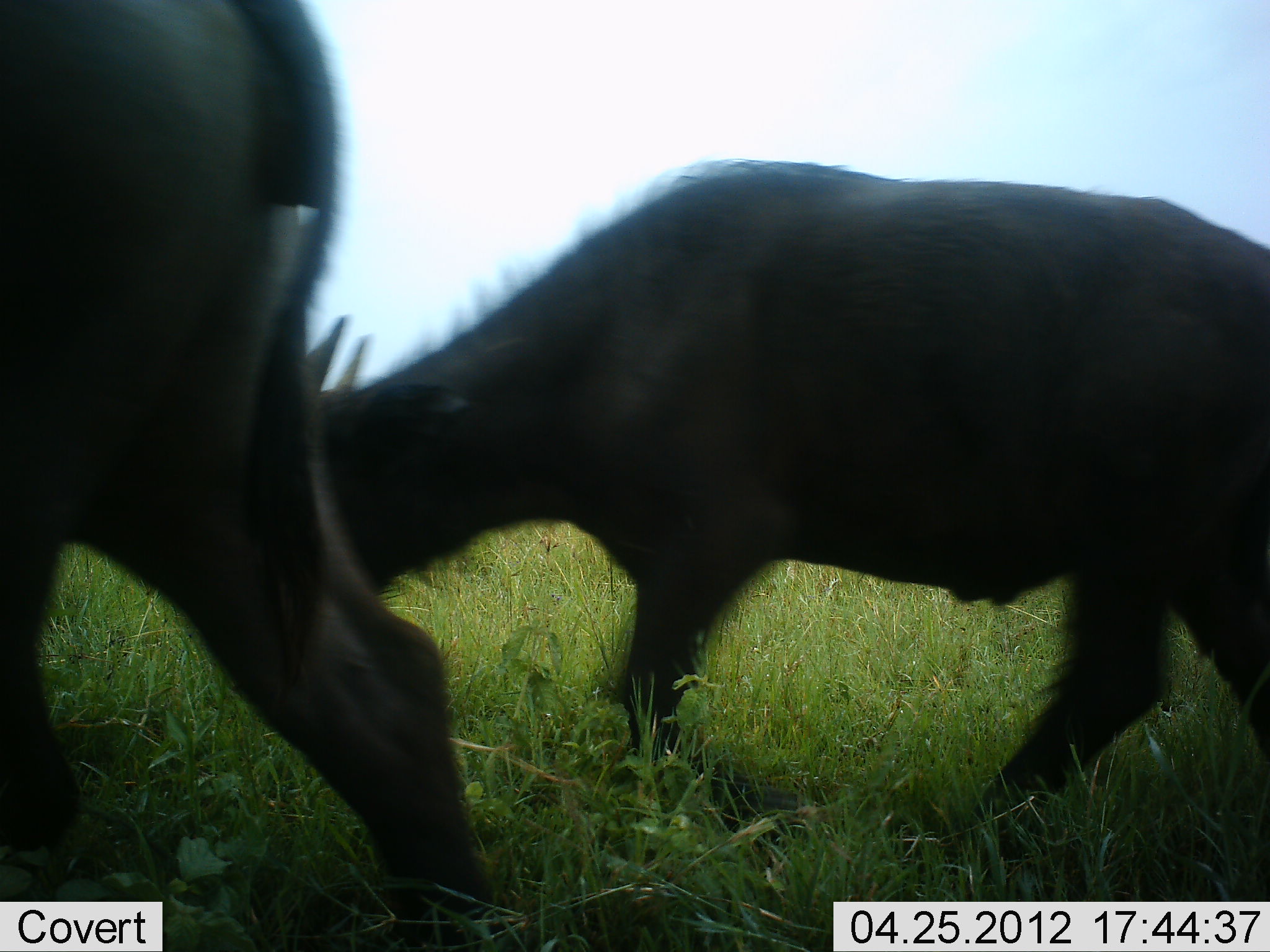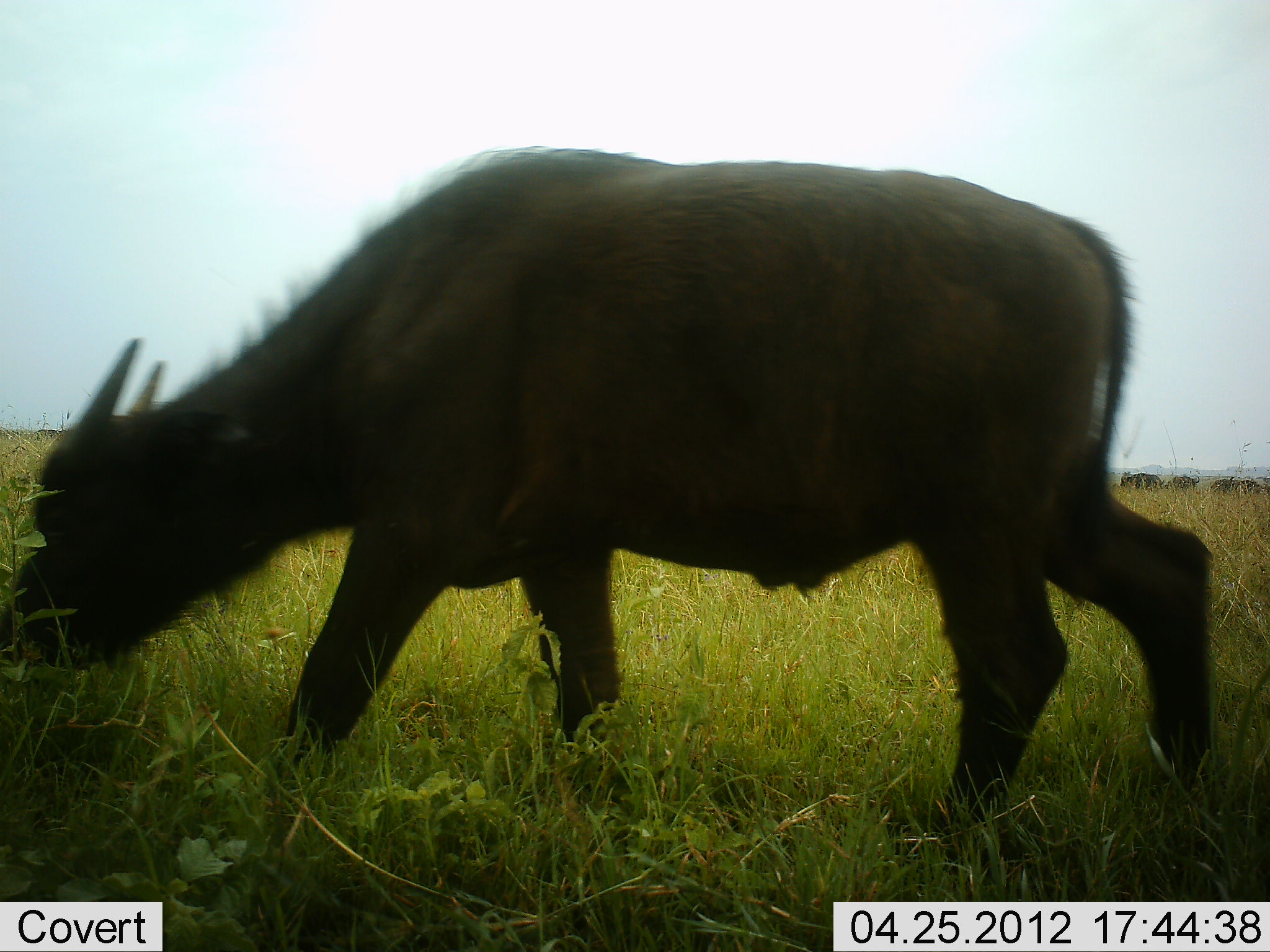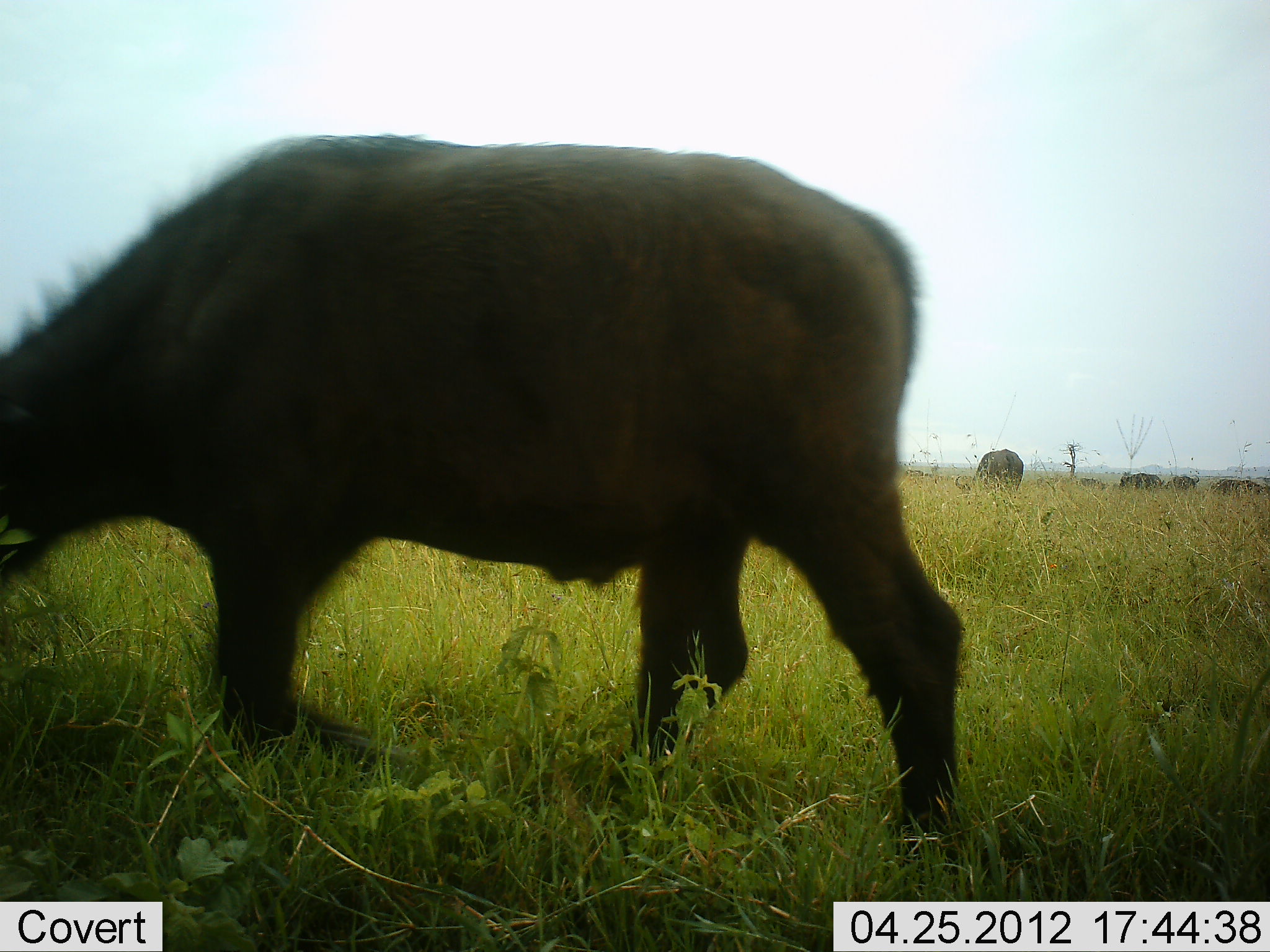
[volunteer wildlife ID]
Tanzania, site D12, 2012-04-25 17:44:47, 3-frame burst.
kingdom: Animalia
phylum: Chordata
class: Mammalia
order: Artiodactyla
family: Bovidae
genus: Syncerus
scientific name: Syncerus caffer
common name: cape buffalo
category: buffalo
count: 6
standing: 23%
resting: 0%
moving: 69%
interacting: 0%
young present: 15%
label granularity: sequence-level